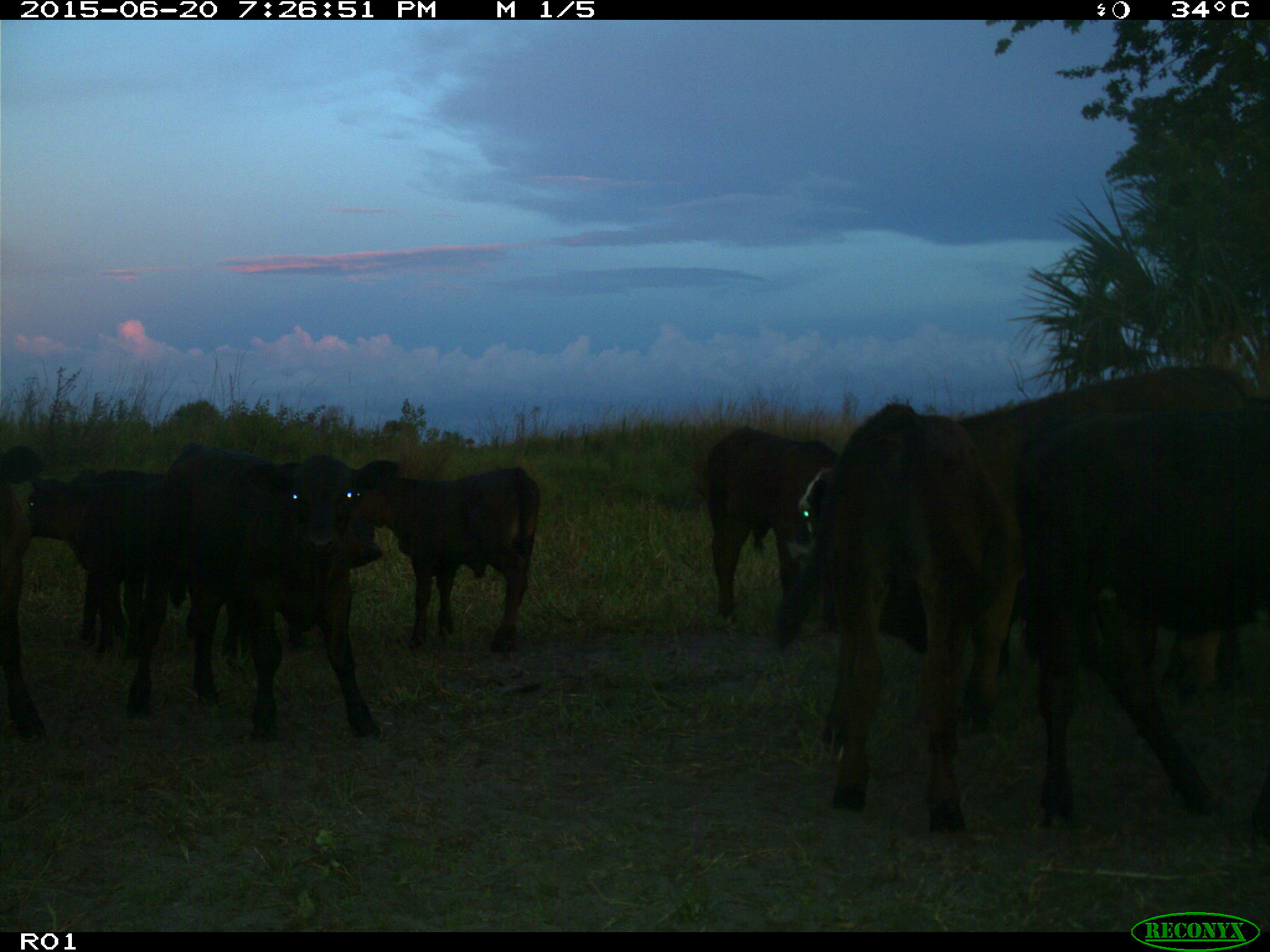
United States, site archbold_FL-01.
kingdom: Animalia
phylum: Chordata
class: Mammalia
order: Artiodactyla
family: Bovidae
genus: Bos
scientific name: Bos taurus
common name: domestic cow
Bos taurus (domestic cow).